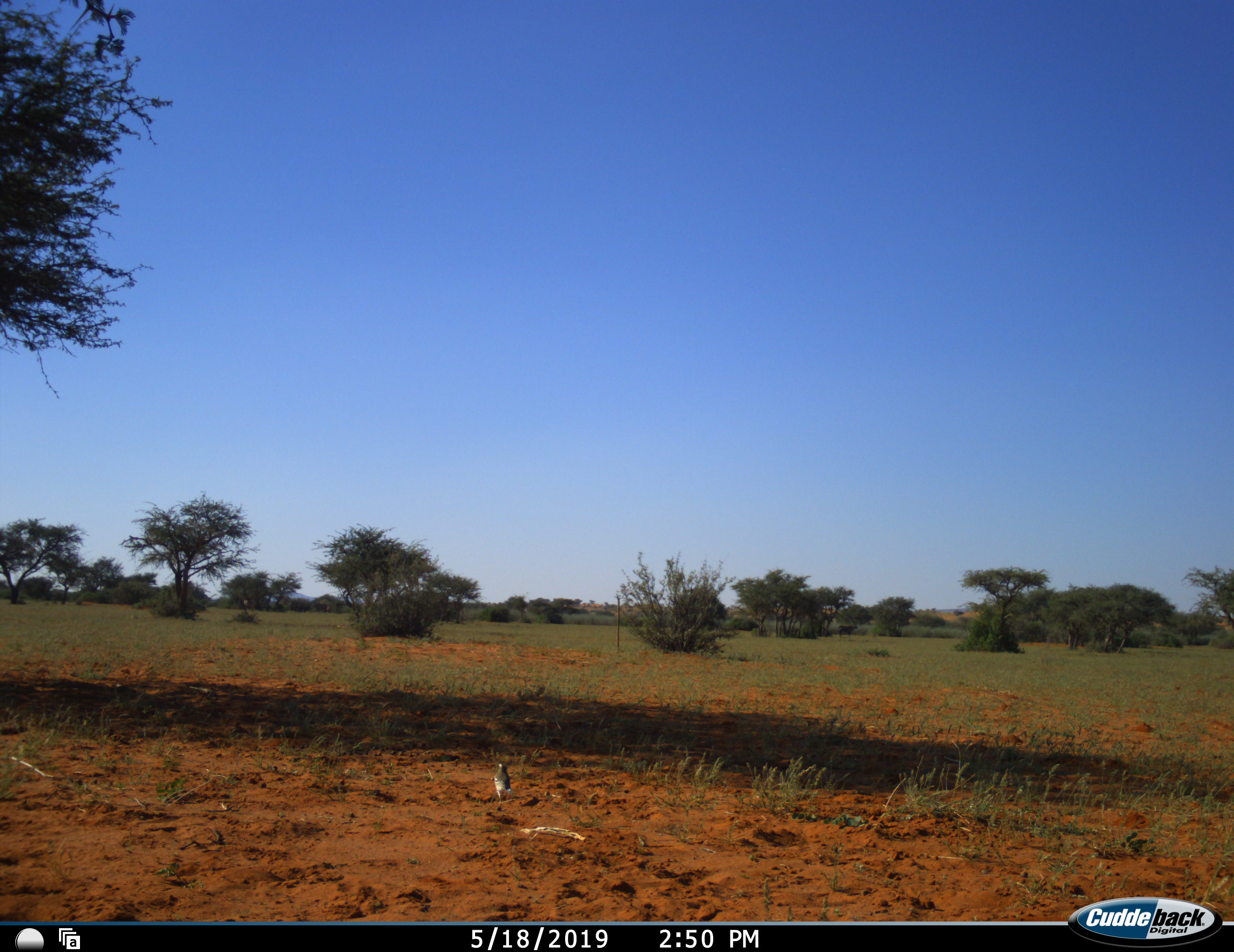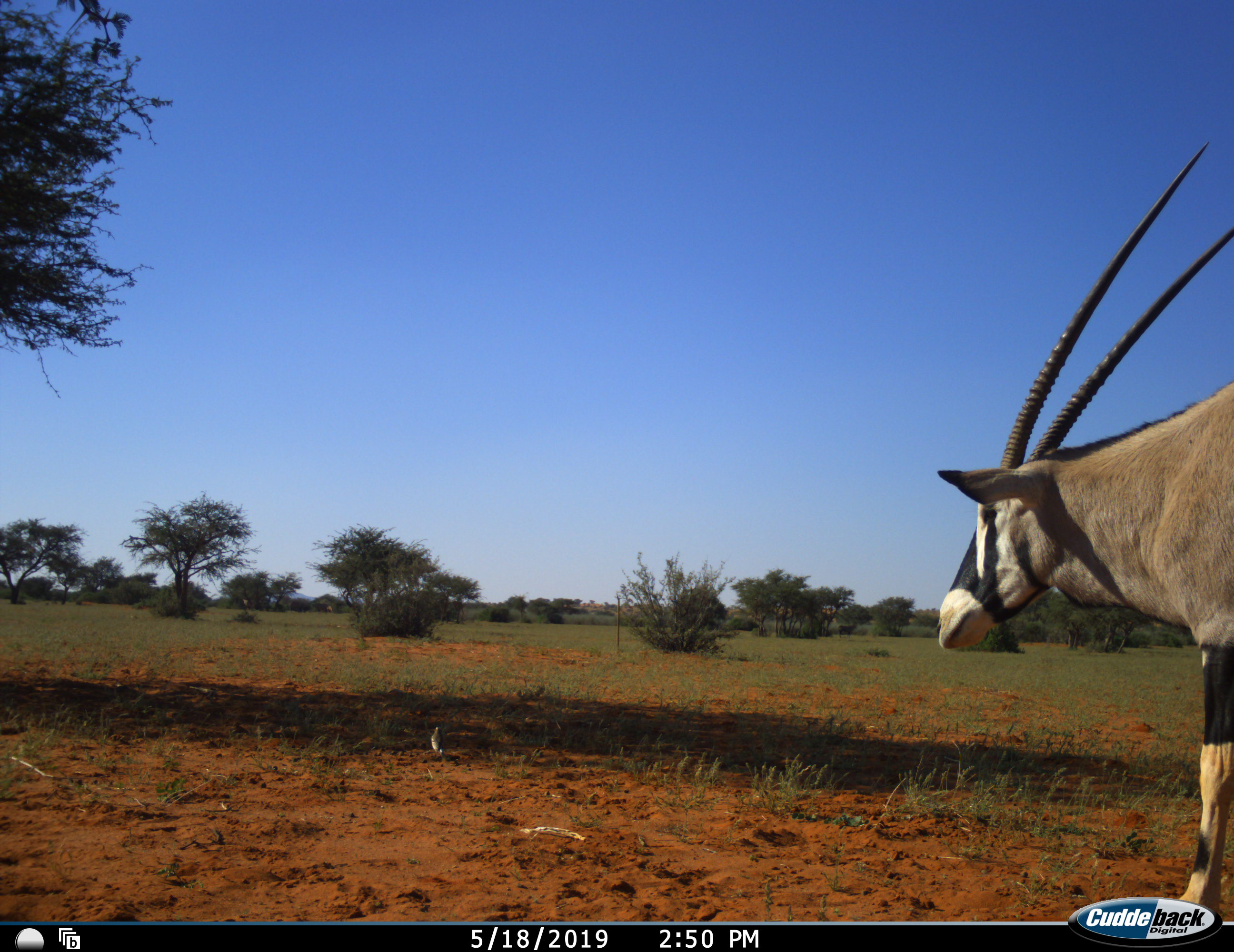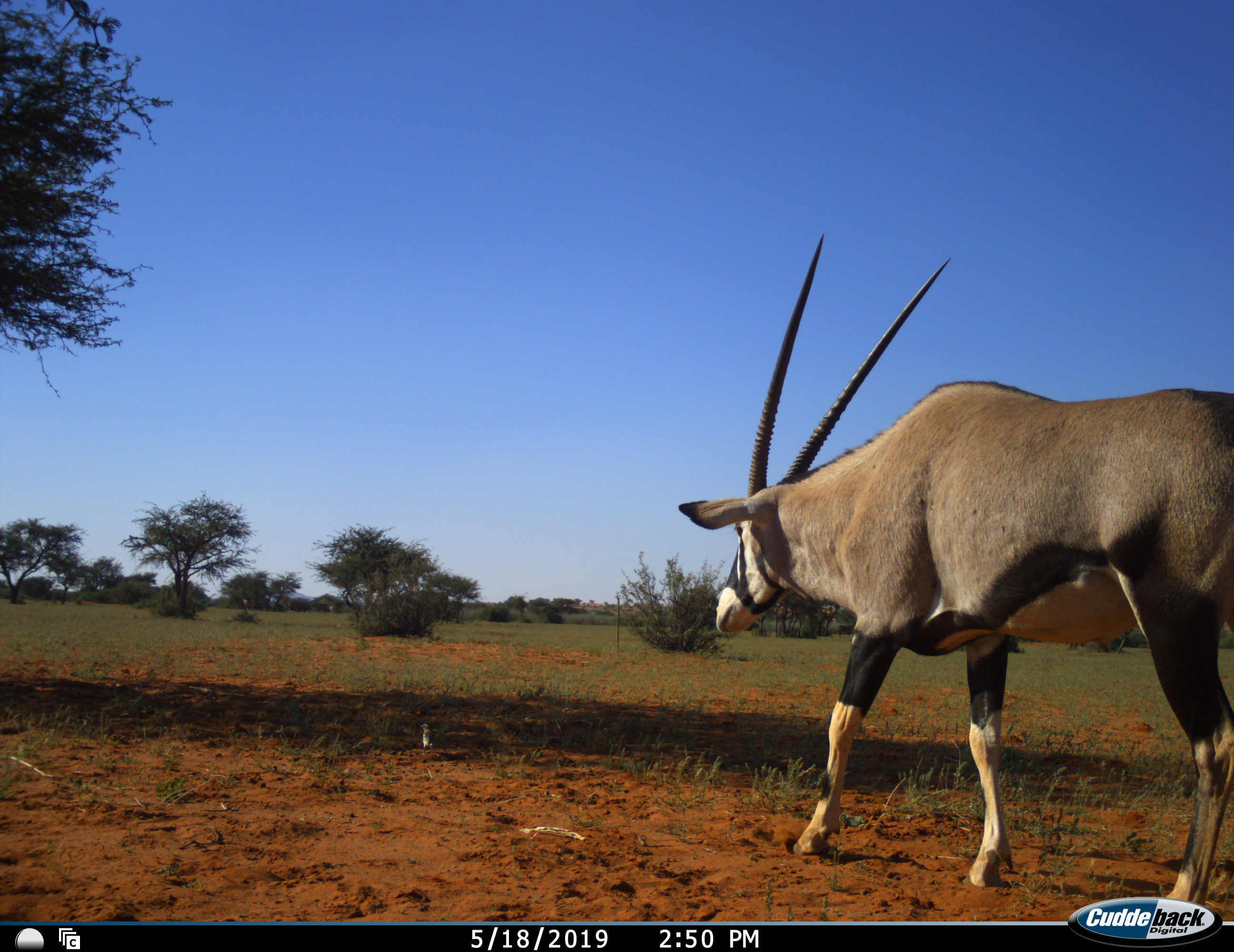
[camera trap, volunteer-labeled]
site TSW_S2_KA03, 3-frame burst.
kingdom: Animalia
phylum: Chordata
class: Aves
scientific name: Aves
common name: bird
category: birdother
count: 1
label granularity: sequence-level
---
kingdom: Animalia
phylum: Chordata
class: Mammalia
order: Artiodactyla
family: Bovidae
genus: Oryx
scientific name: Oryx gazella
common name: gemsbok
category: oryx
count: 1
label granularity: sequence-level